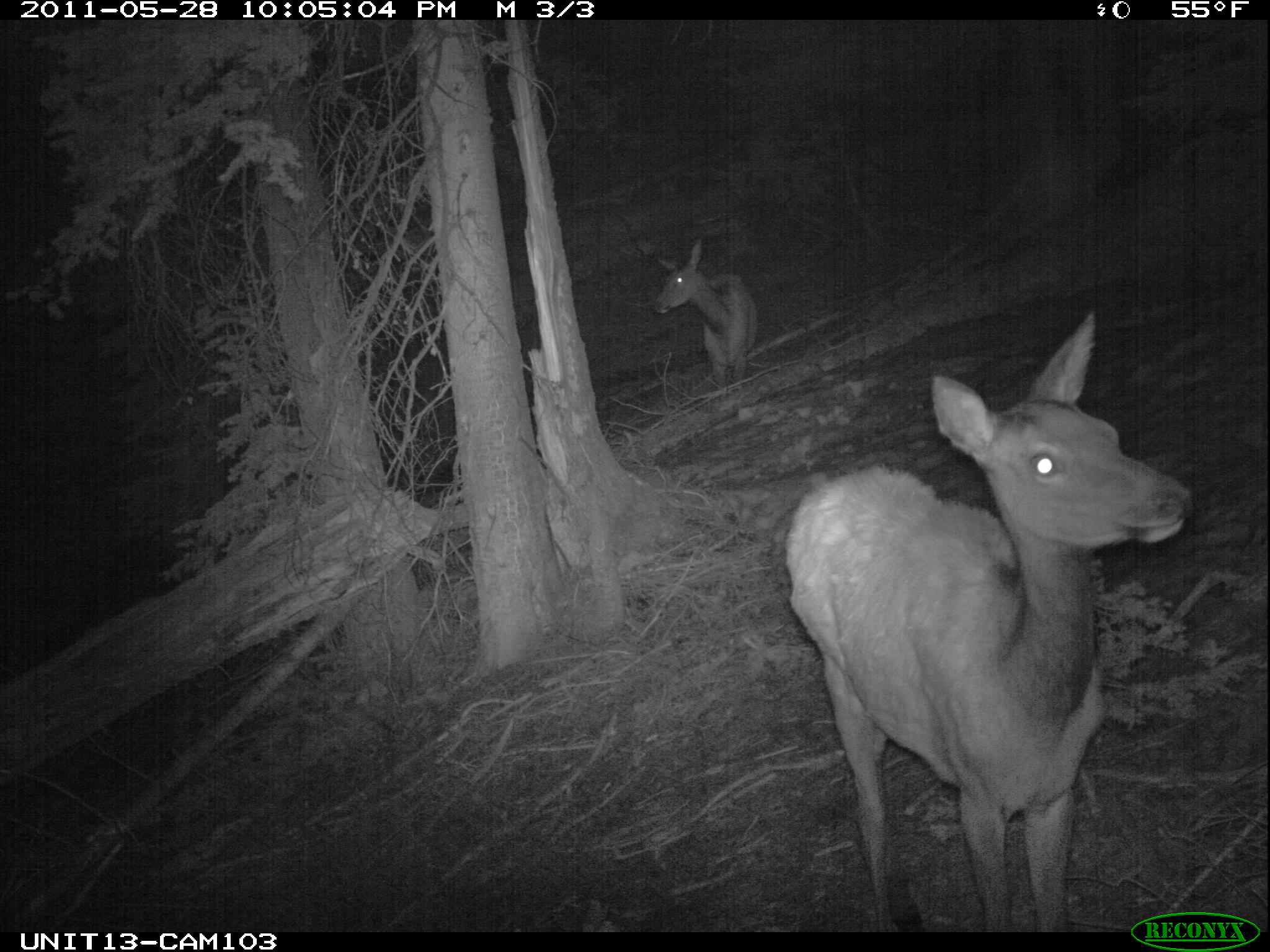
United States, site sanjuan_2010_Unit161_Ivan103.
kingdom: Animalia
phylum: Chordata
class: Mammalia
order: Artiodactyla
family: Cervidae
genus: Cervus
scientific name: Cervus elaphus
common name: red deer